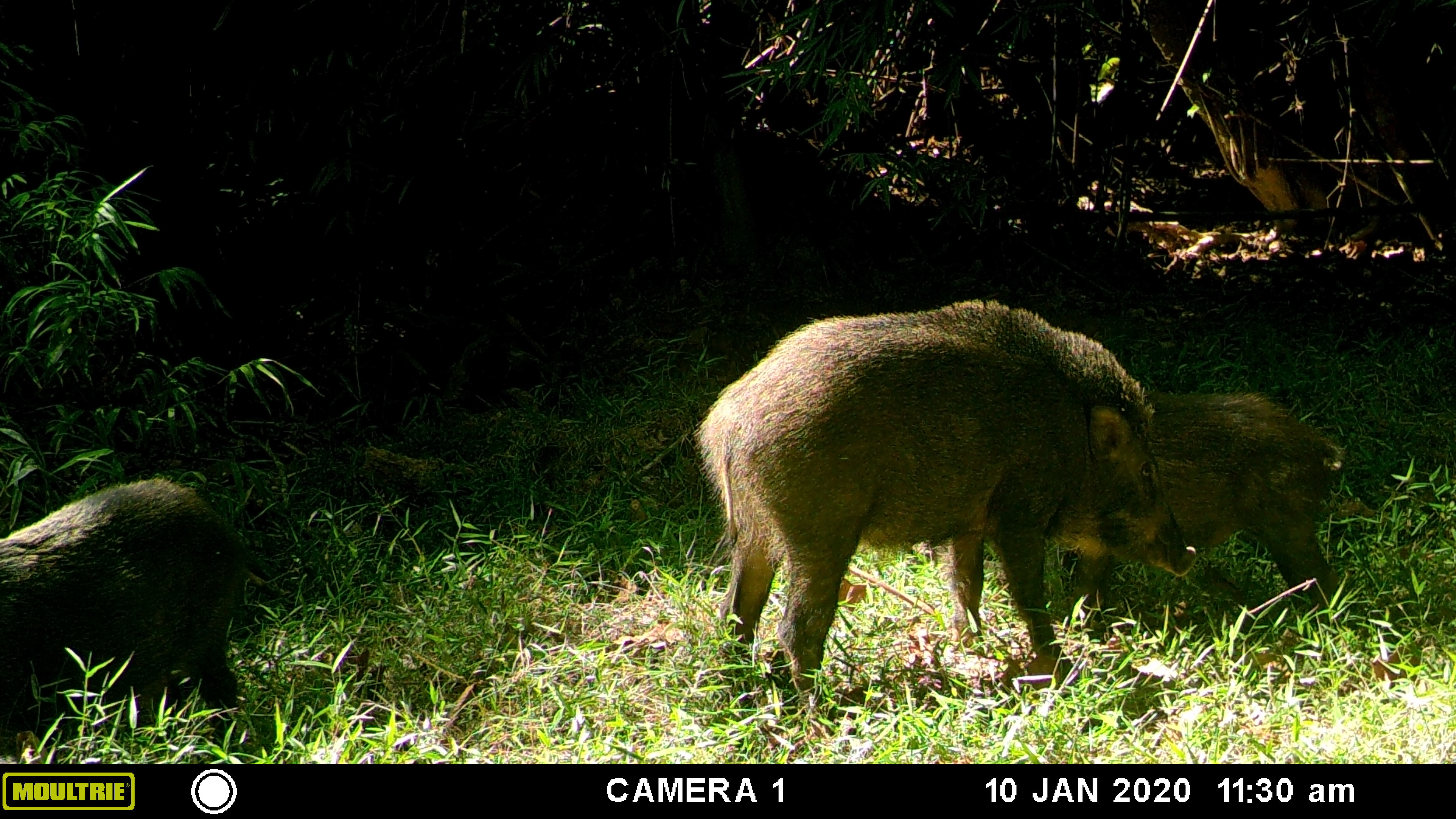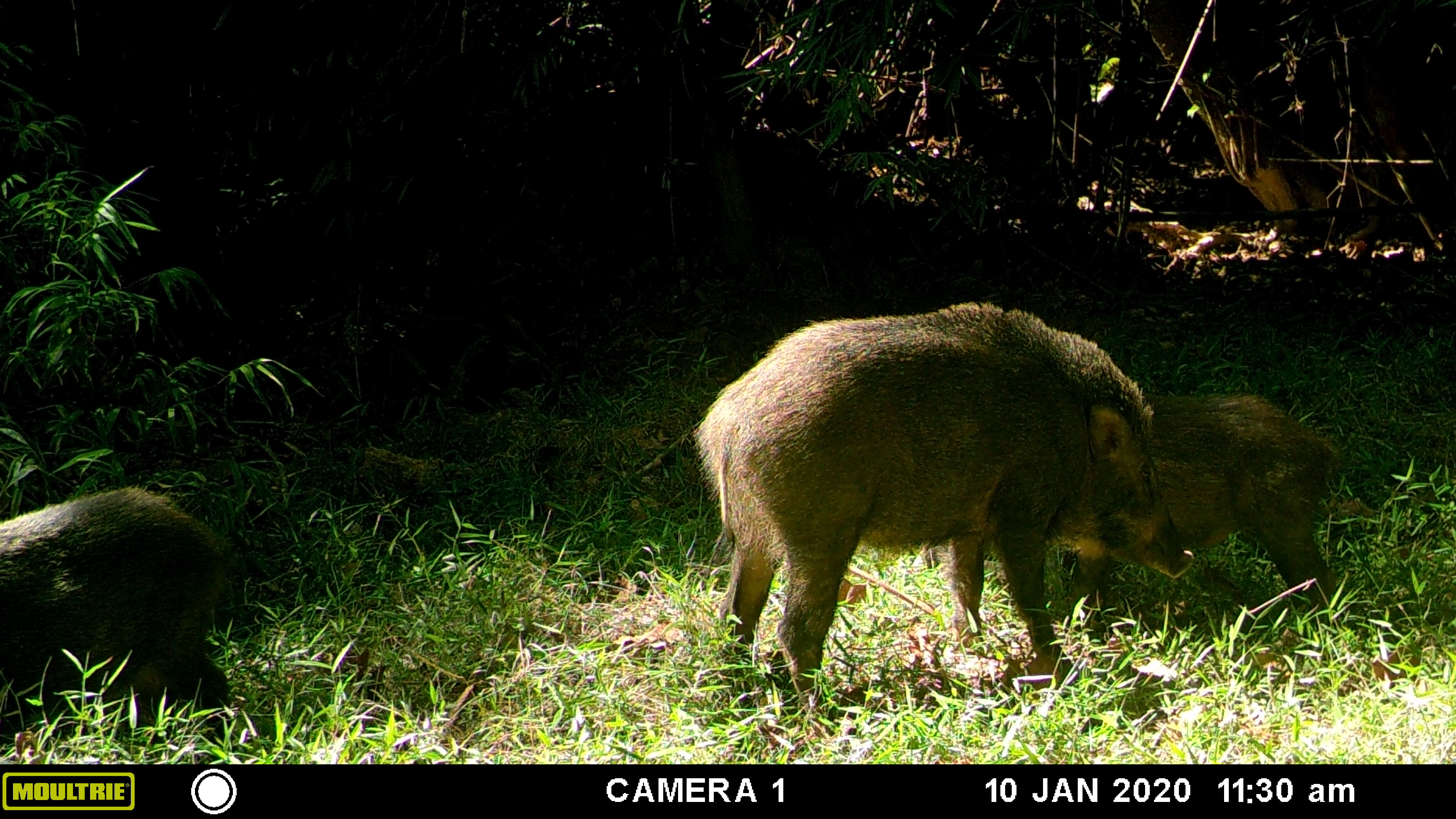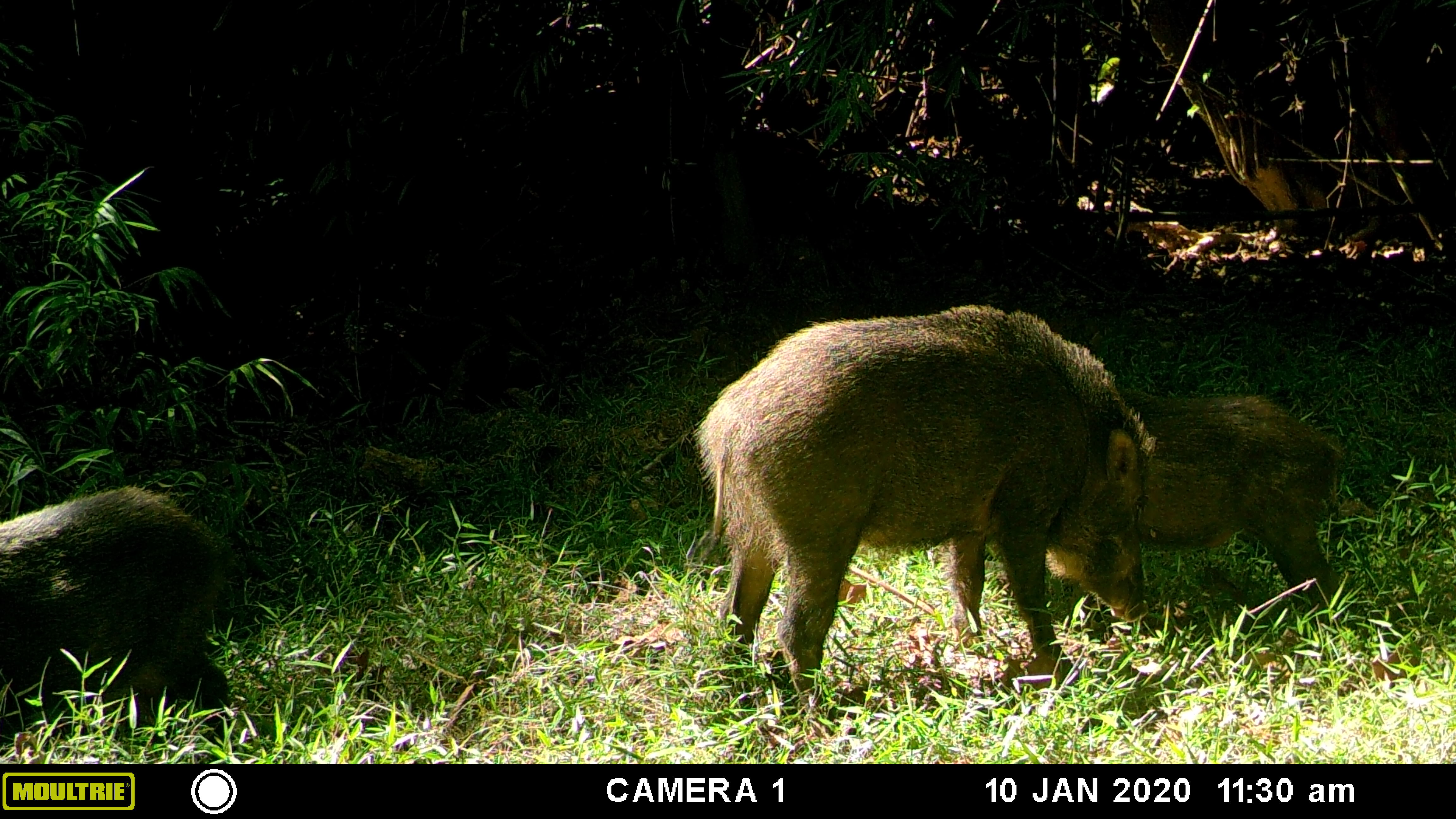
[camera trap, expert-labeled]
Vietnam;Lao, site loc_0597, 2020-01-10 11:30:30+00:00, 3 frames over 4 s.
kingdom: Animalia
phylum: Chordata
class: Mammalia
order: Artiodactyla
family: Suidae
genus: Sus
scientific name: Sus scrofa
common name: eurasian wild pig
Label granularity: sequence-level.